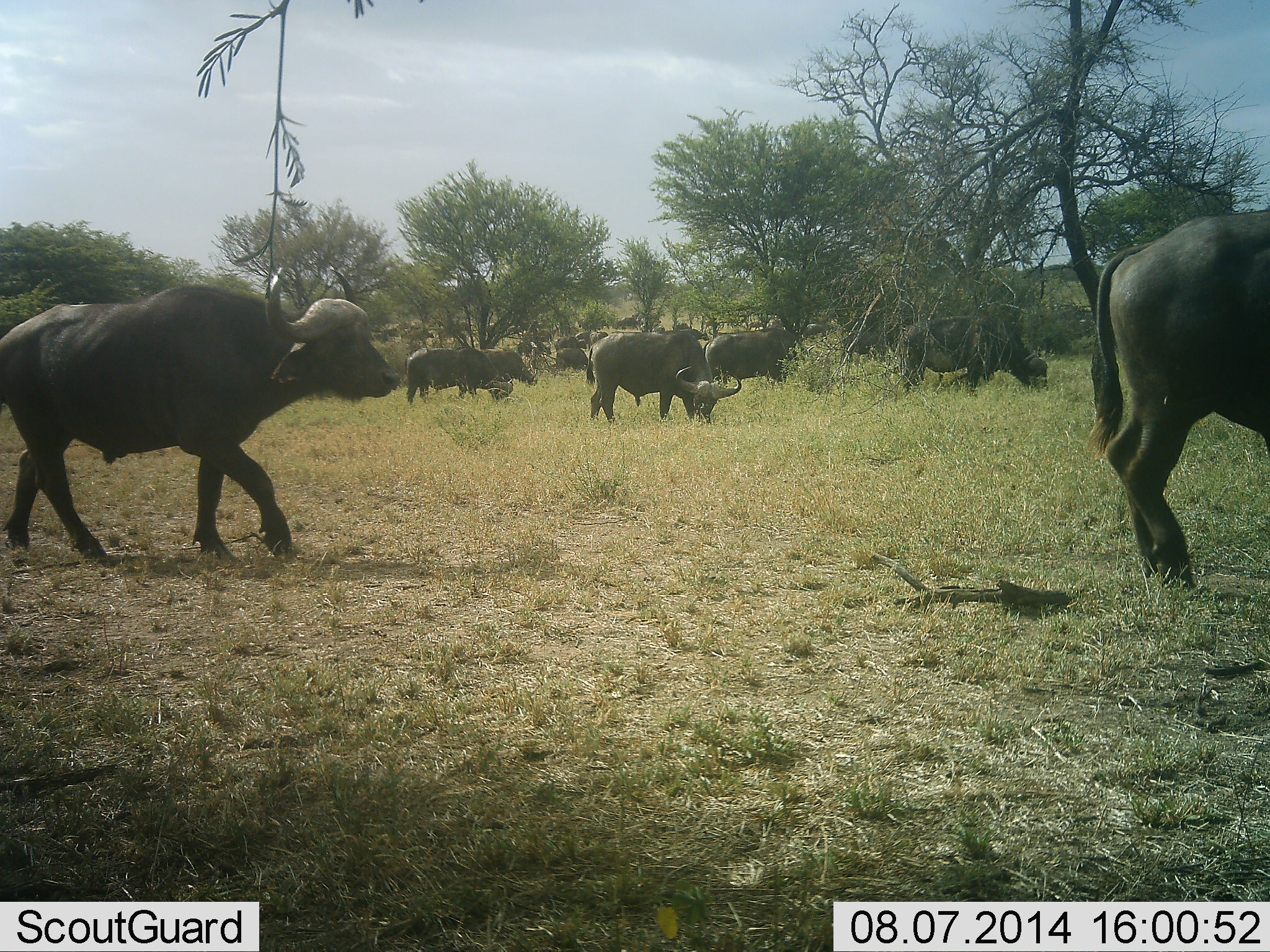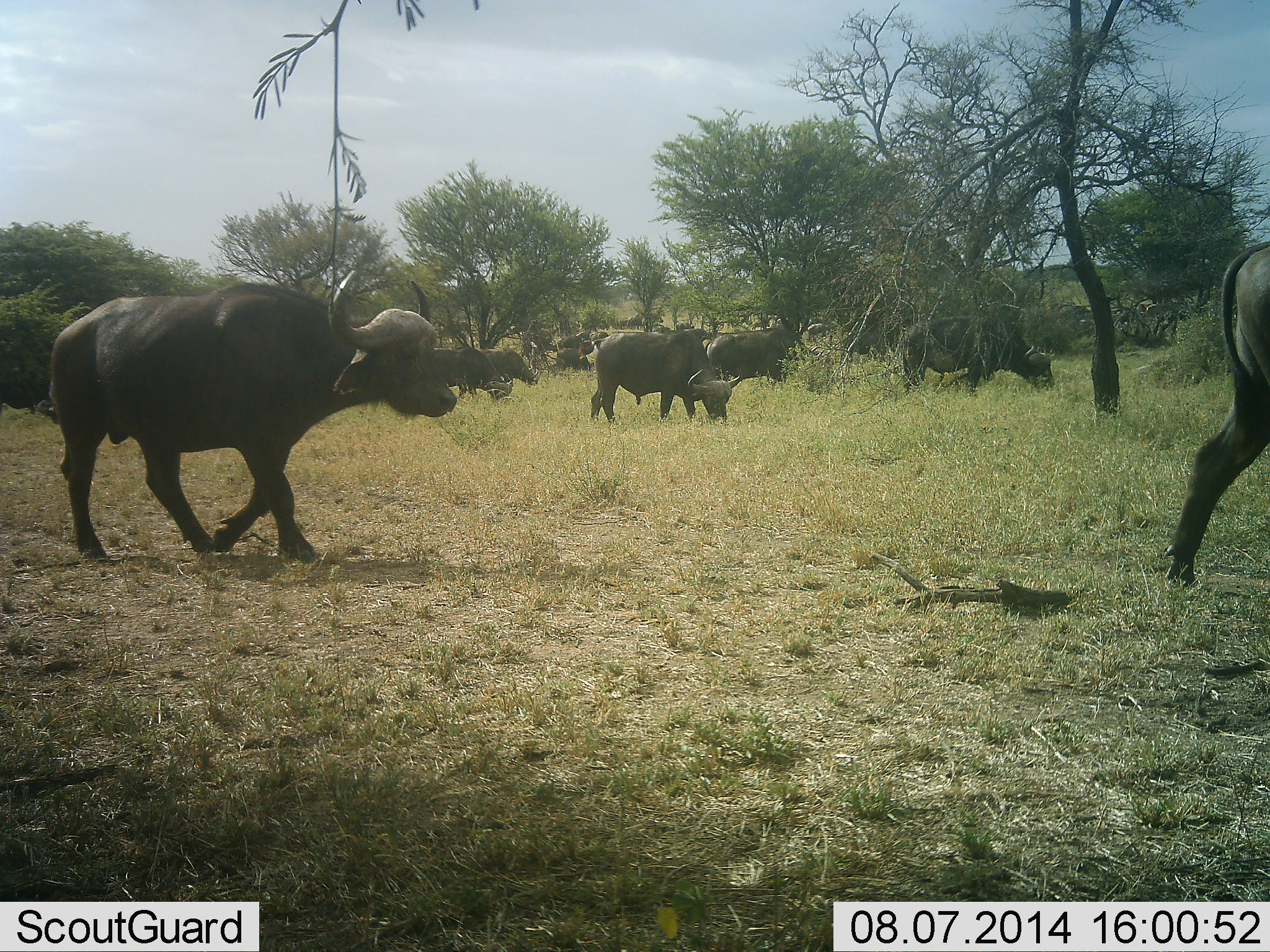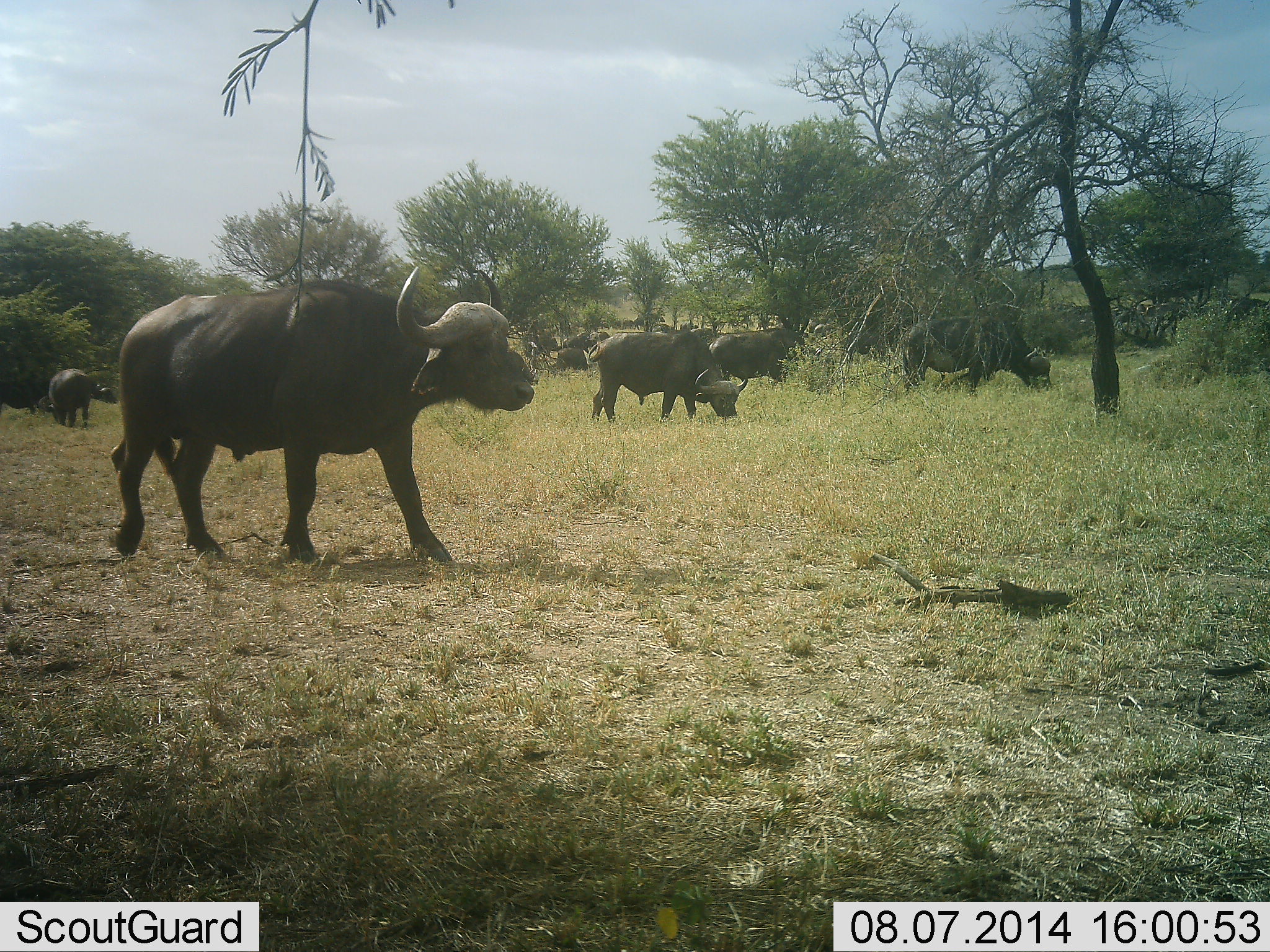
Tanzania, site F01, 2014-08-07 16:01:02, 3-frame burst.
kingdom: Animalia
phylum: Chordata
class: Mammalia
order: Artiodactyla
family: Bovidae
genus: Syncerus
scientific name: Syncerus caffer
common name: cape buffalo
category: buffalo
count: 11-50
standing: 60%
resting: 30%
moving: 80%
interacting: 10%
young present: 0%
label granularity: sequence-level